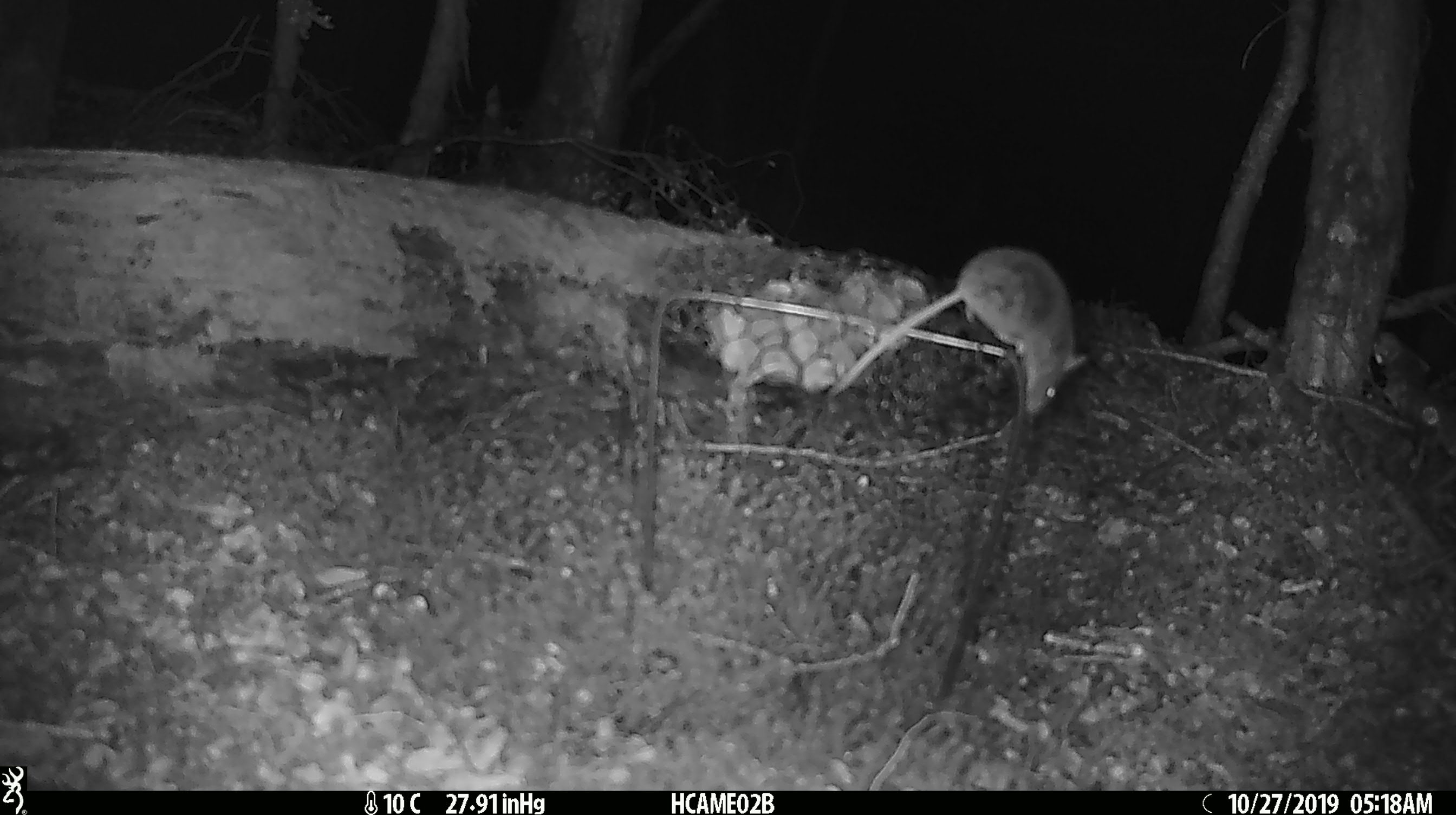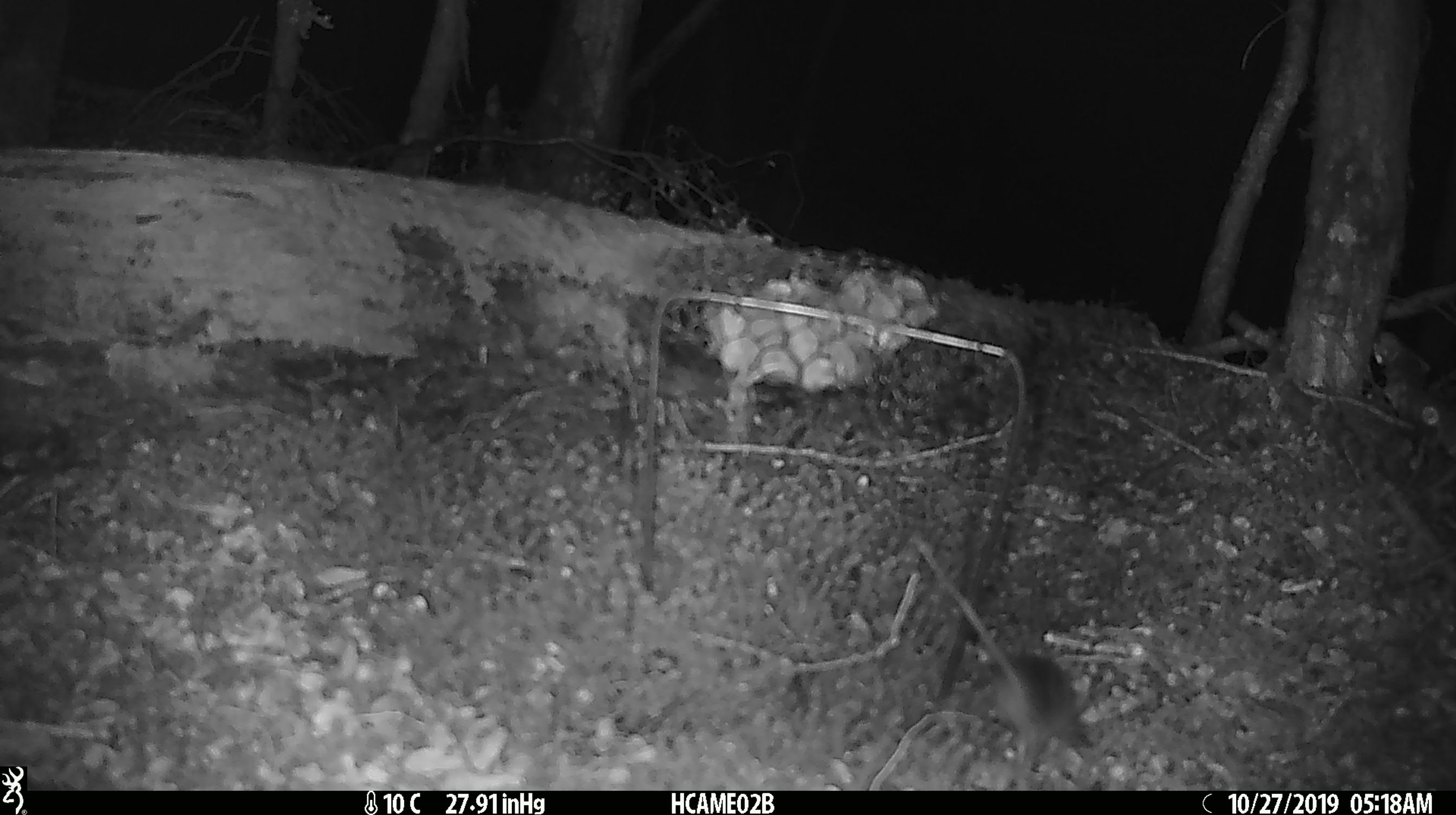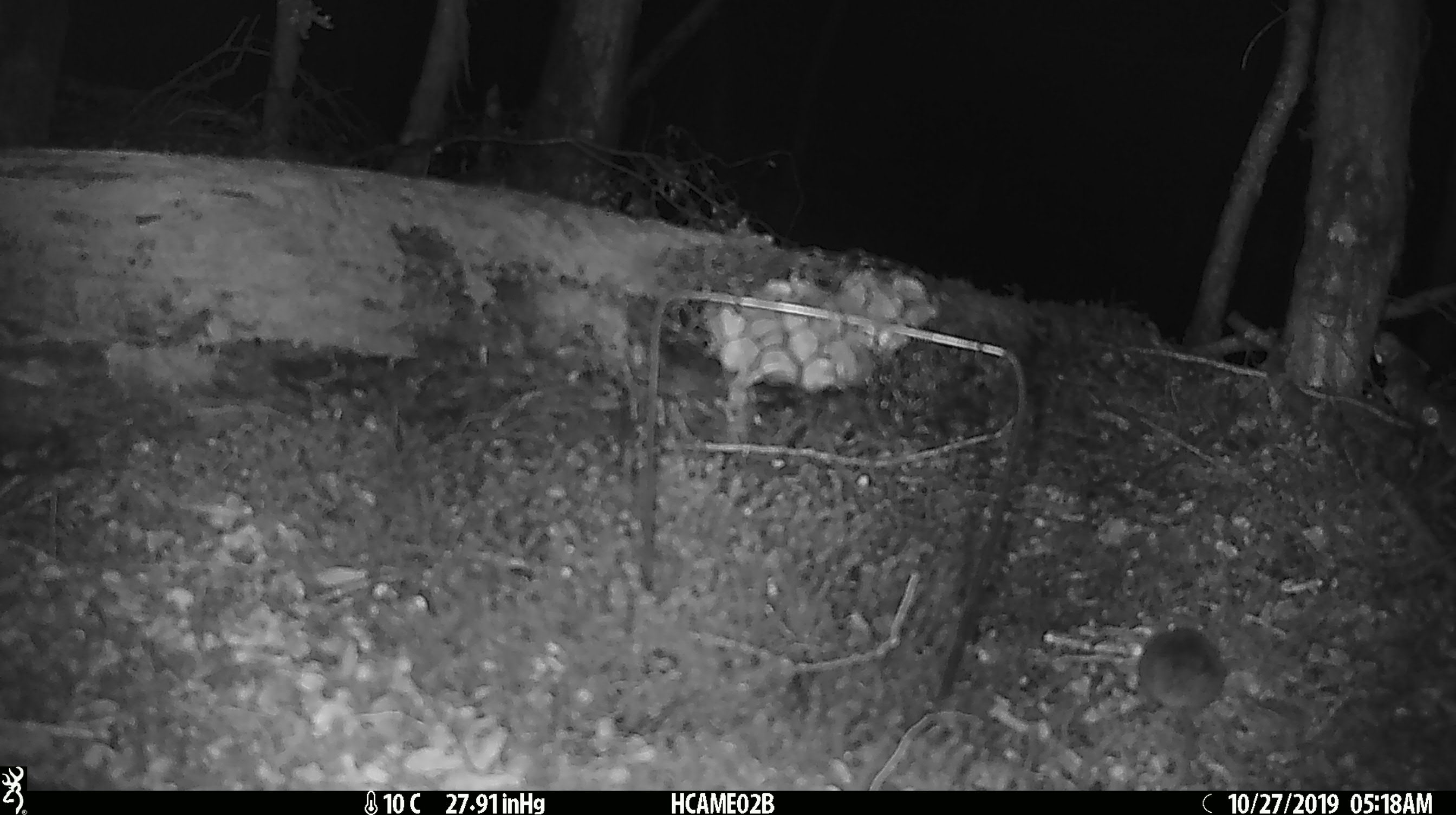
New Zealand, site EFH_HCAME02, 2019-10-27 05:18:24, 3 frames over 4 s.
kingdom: Animalia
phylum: Chordata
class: Mammalia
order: Rodentia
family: Muridae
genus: Mus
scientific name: Mus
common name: mouse